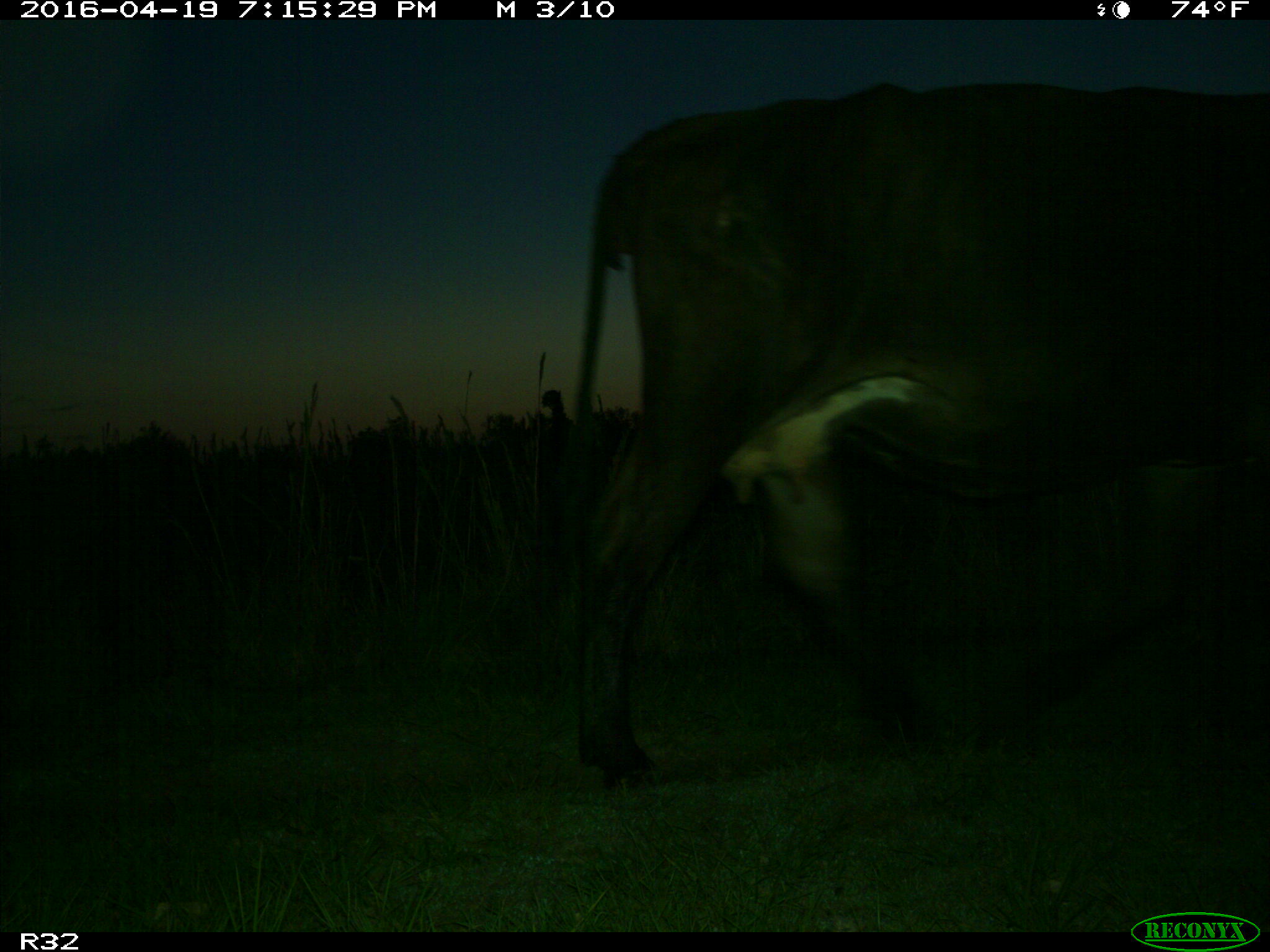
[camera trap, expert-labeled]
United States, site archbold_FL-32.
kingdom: Animalia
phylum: Chordata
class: Mammalia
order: Artiodactyla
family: Bovidae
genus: Bos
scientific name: Bos taurus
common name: domestic cow